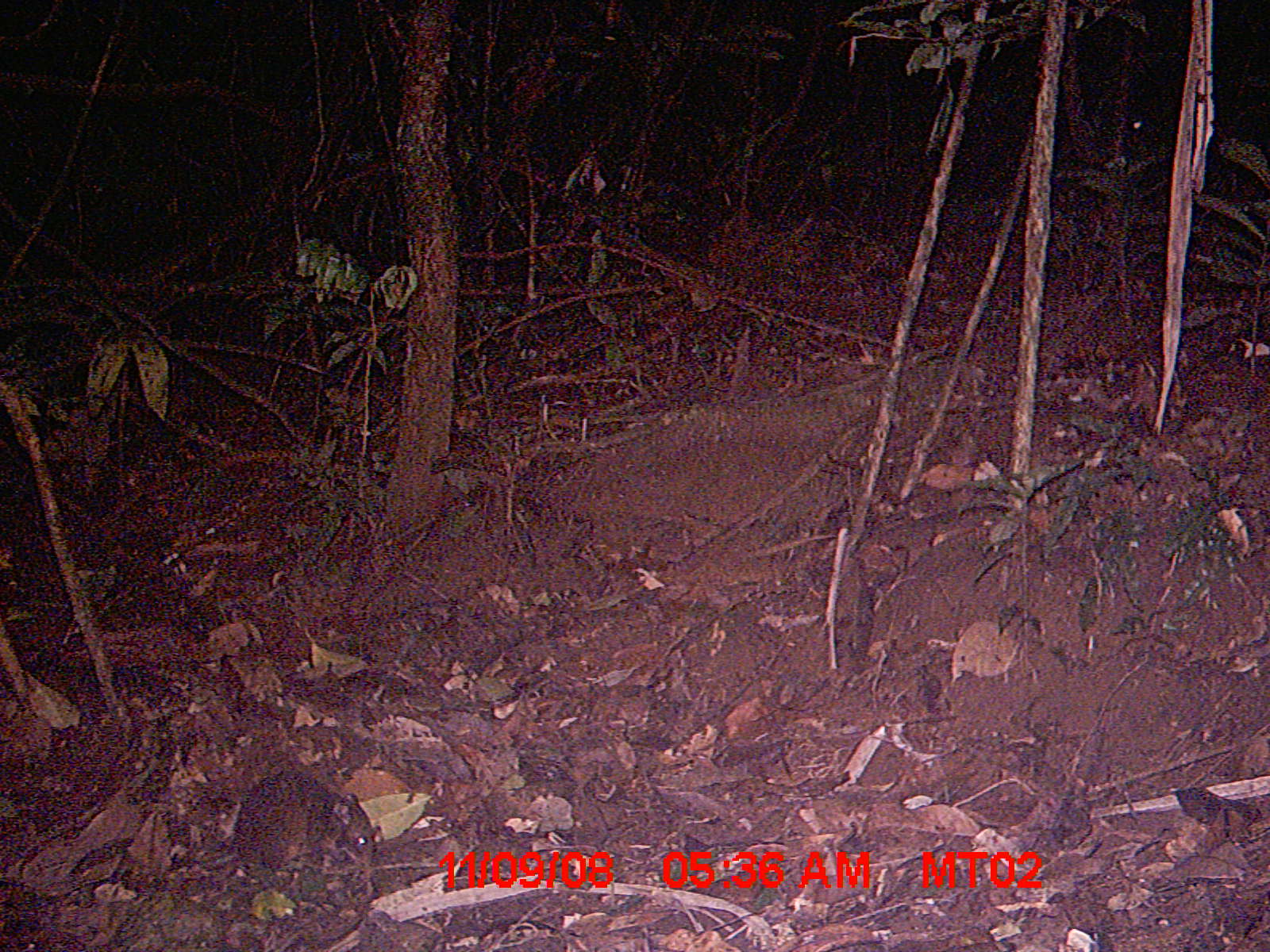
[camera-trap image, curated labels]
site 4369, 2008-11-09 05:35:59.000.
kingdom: Animalia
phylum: Chordata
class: Mammalia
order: Rodentia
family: Nesomyidae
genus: Nesomys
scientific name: Nesomys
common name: nesomys rodents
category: nesomys sp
Nesomys sp (nesomys rodents) (Nesomys), count 1.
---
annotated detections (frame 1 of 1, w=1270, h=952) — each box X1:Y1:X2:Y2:
nesomys sp: 189:775:373:872